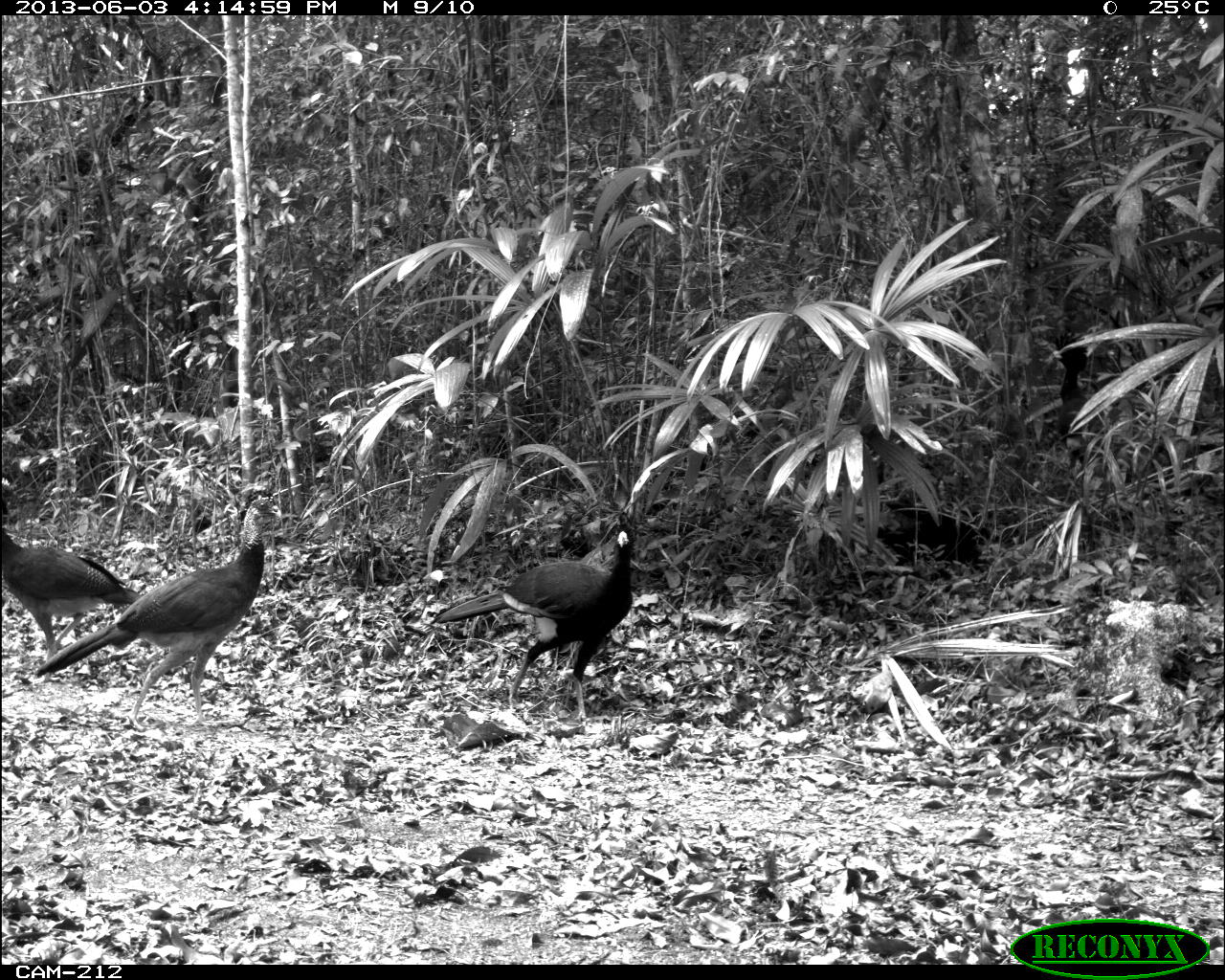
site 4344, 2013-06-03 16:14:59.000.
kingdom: Animalia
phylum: Chordata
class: Aves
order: Galliformes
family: Cracidae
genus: Crax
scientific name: Crax rubra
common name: great curassow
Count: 4.